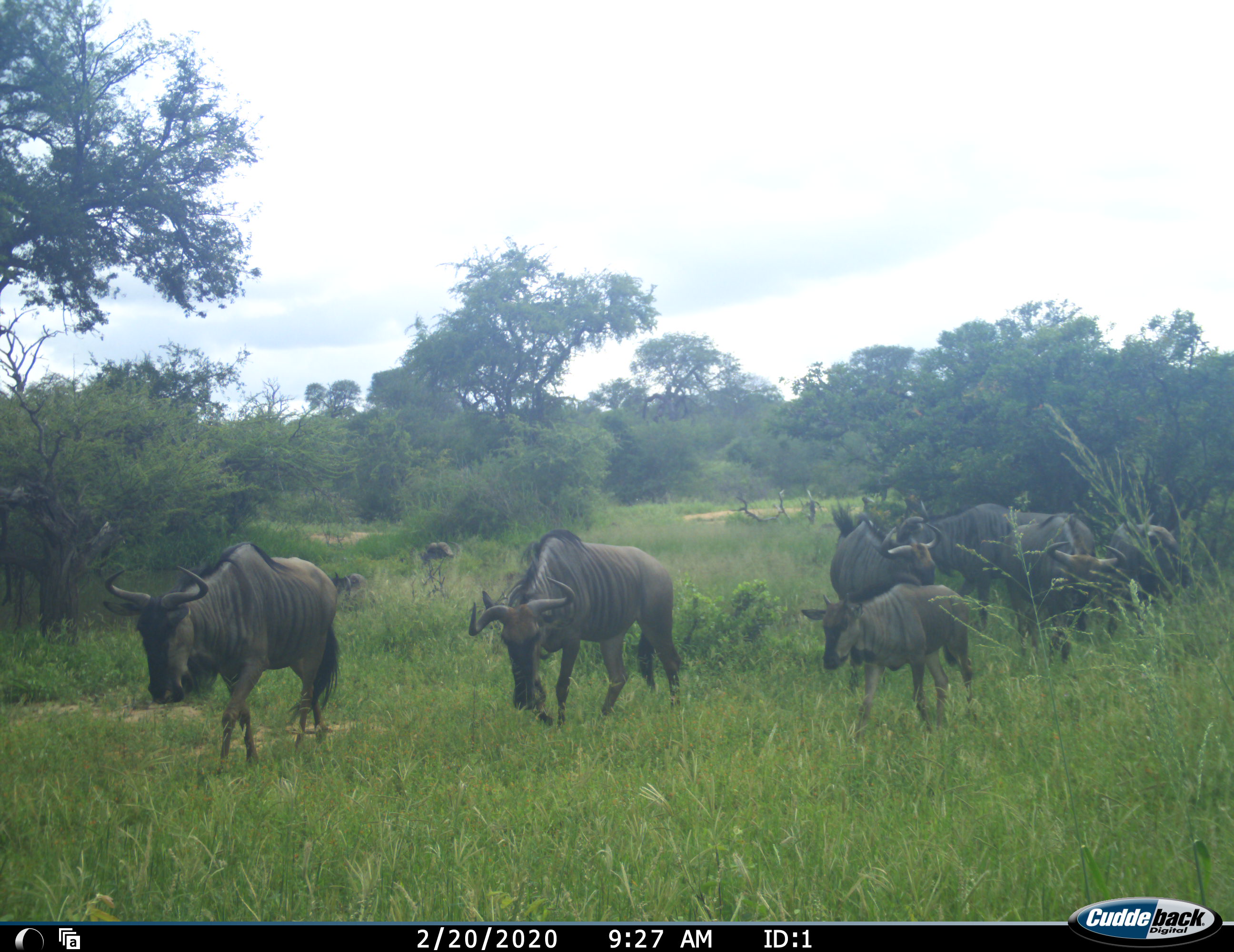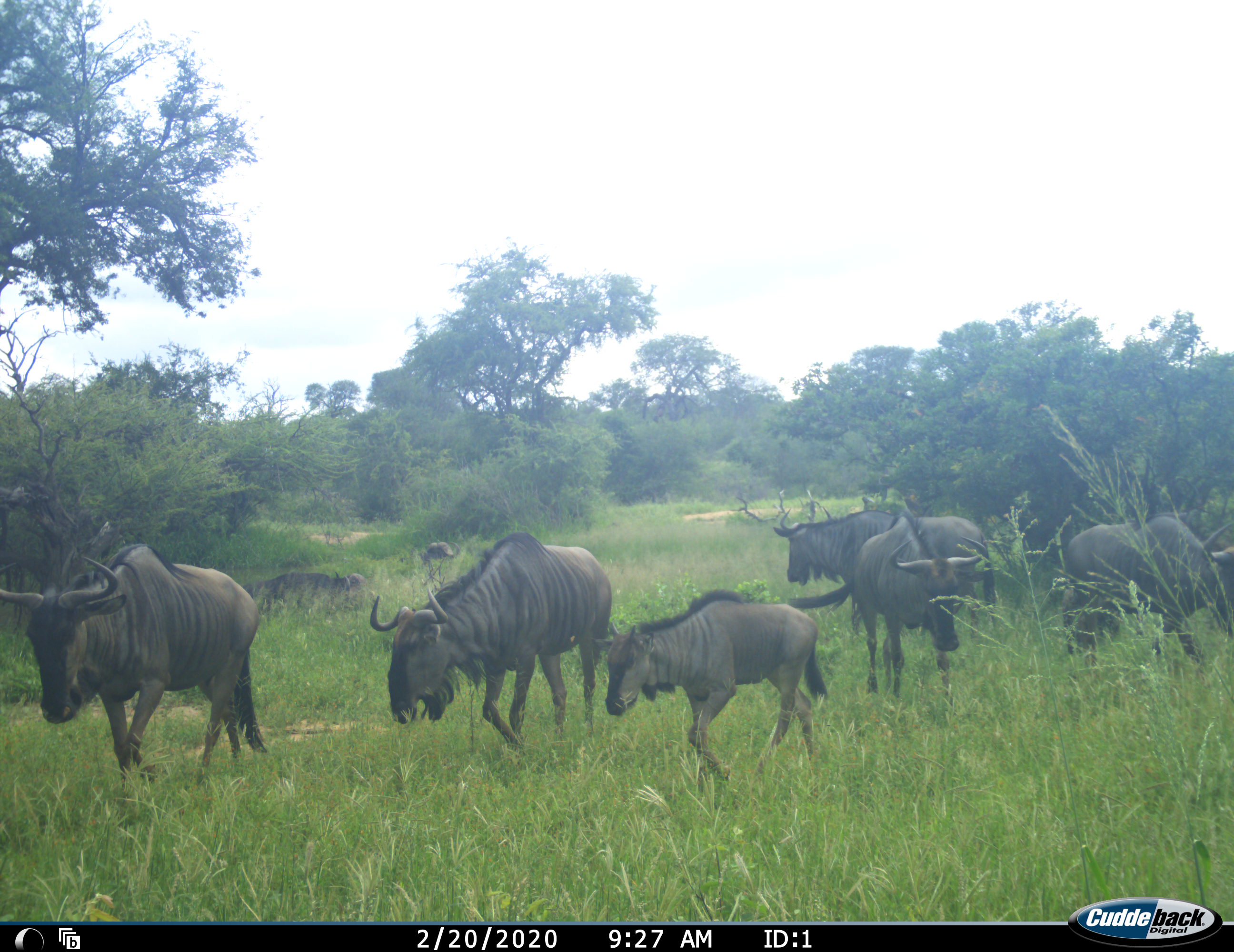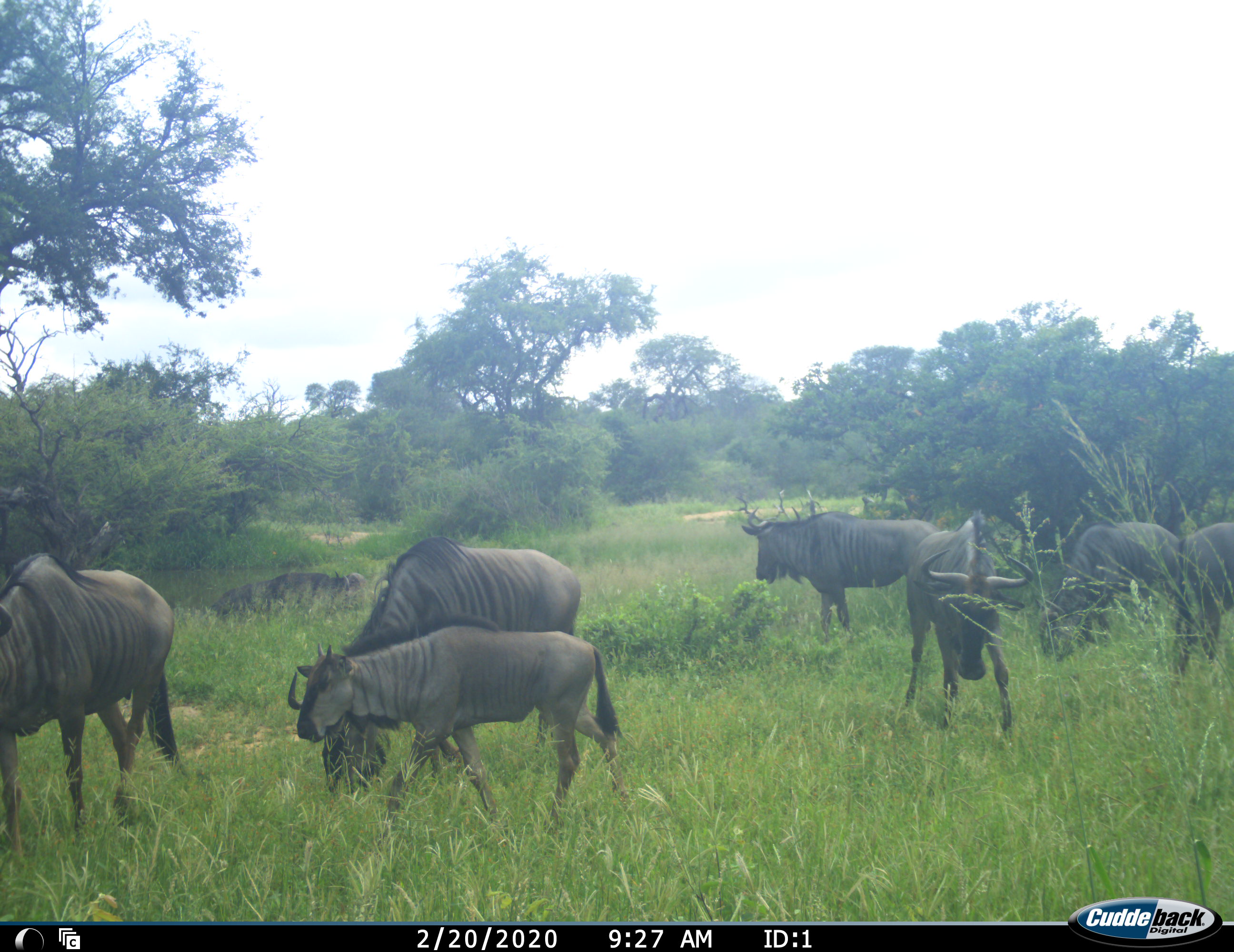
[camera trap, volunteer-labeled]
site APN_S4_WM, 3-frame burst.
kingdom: Animalia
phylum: Chordata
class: Mammalia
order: Artiodactyla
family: Bovidae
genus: Connochaetes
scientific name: Connochaetes taurinus taurinus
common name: blue wildebeest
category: wildebeestblue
Wildebeestblue (blue wildebeest) (Connochaetes taurinus taurinus), count 8. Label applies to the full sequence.